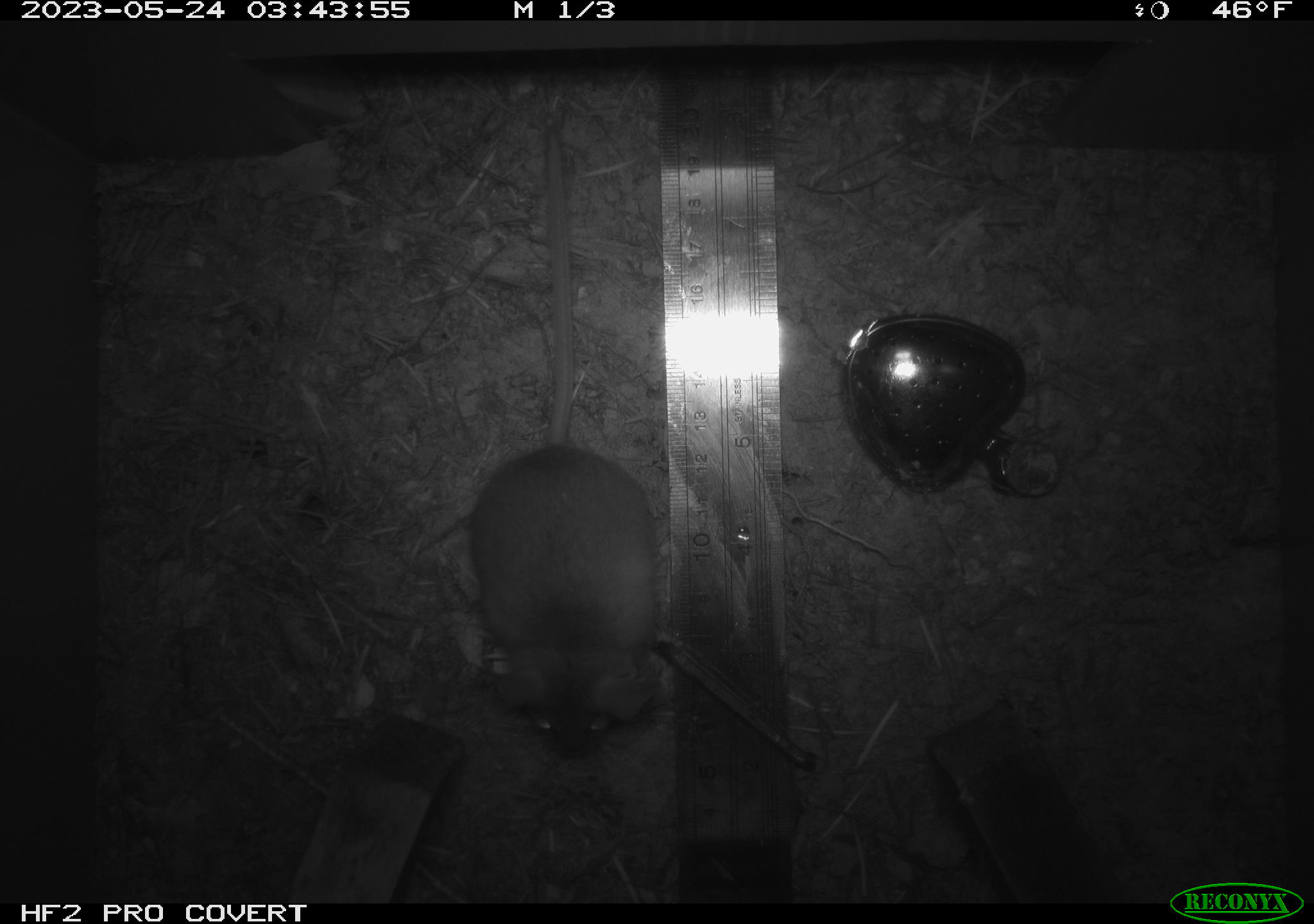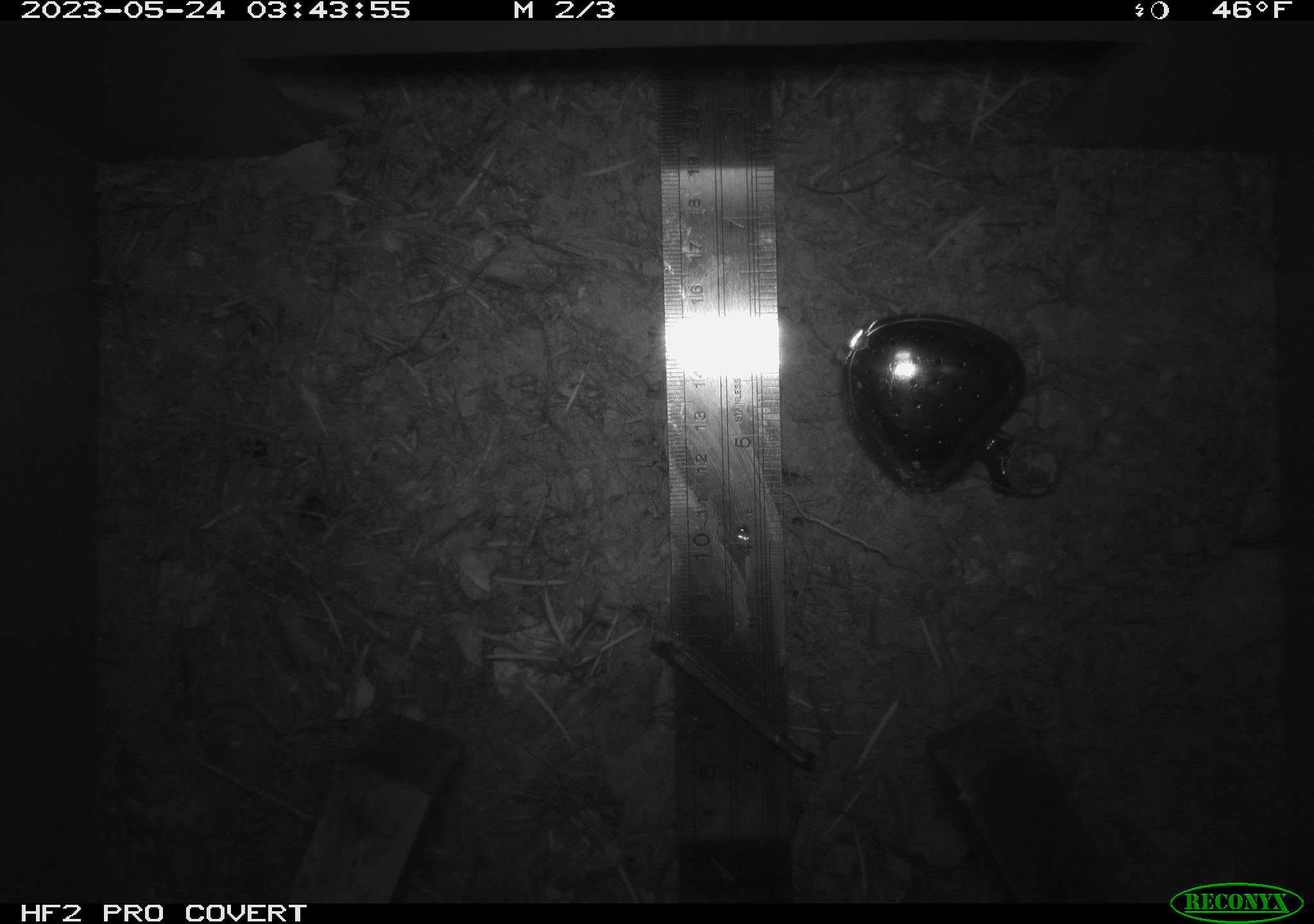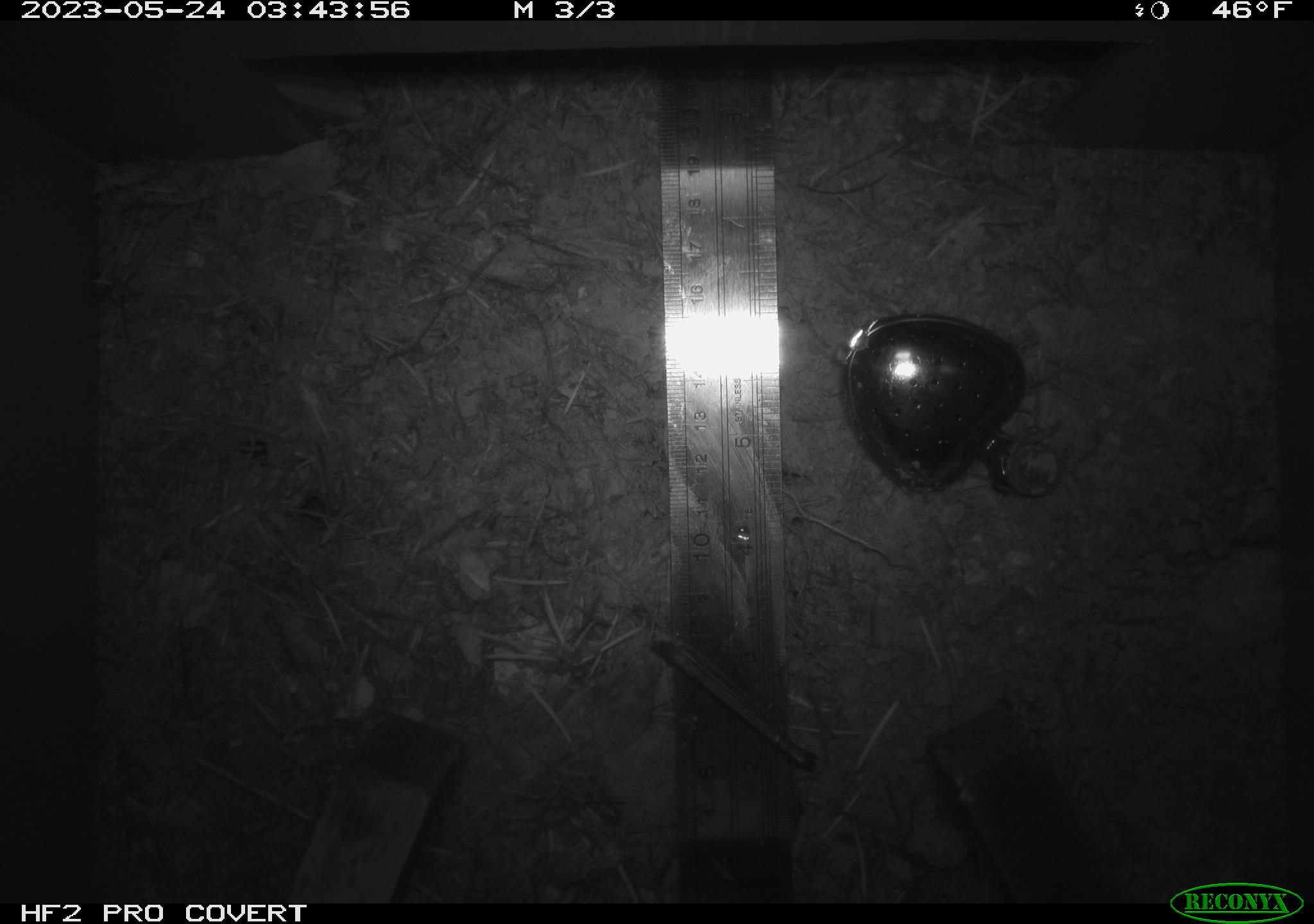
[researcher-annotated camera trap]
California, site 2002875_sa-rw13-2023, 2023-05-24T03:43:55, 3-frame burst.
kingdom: Animalia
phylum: Chordata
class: Mammalia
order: Rodentia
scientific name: Rodentia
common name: mouse species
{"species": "mouse species (Rodentia)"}